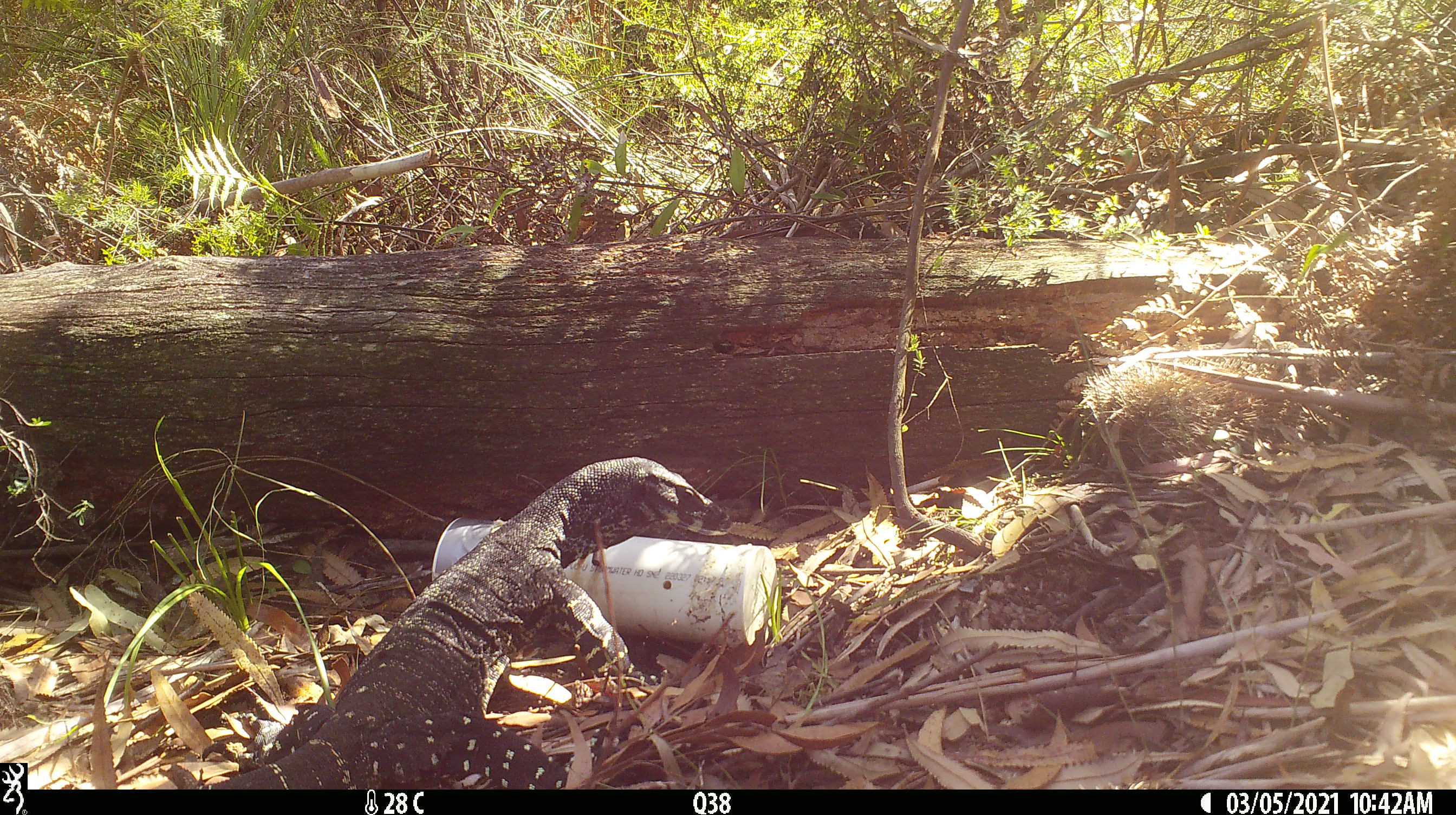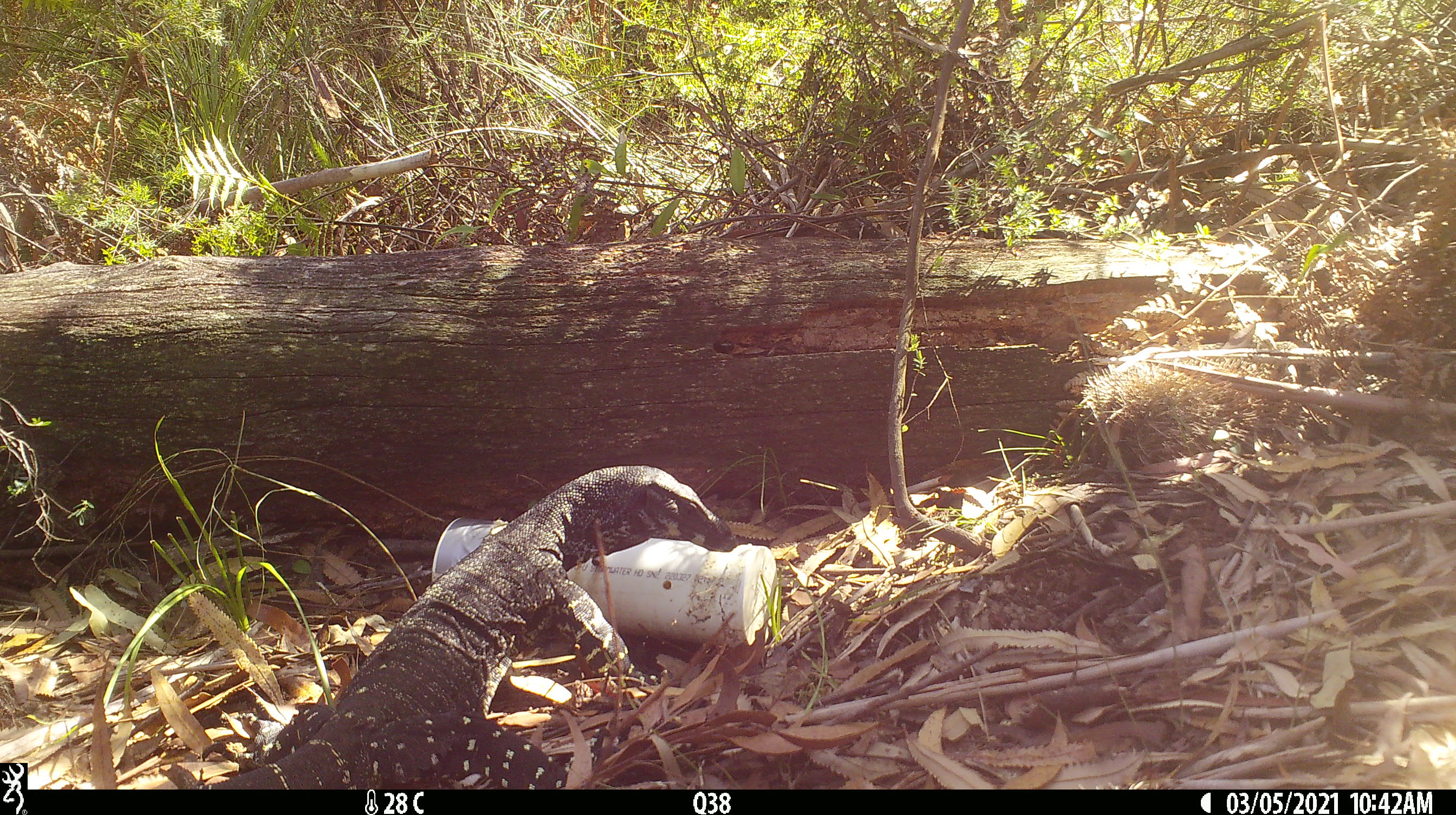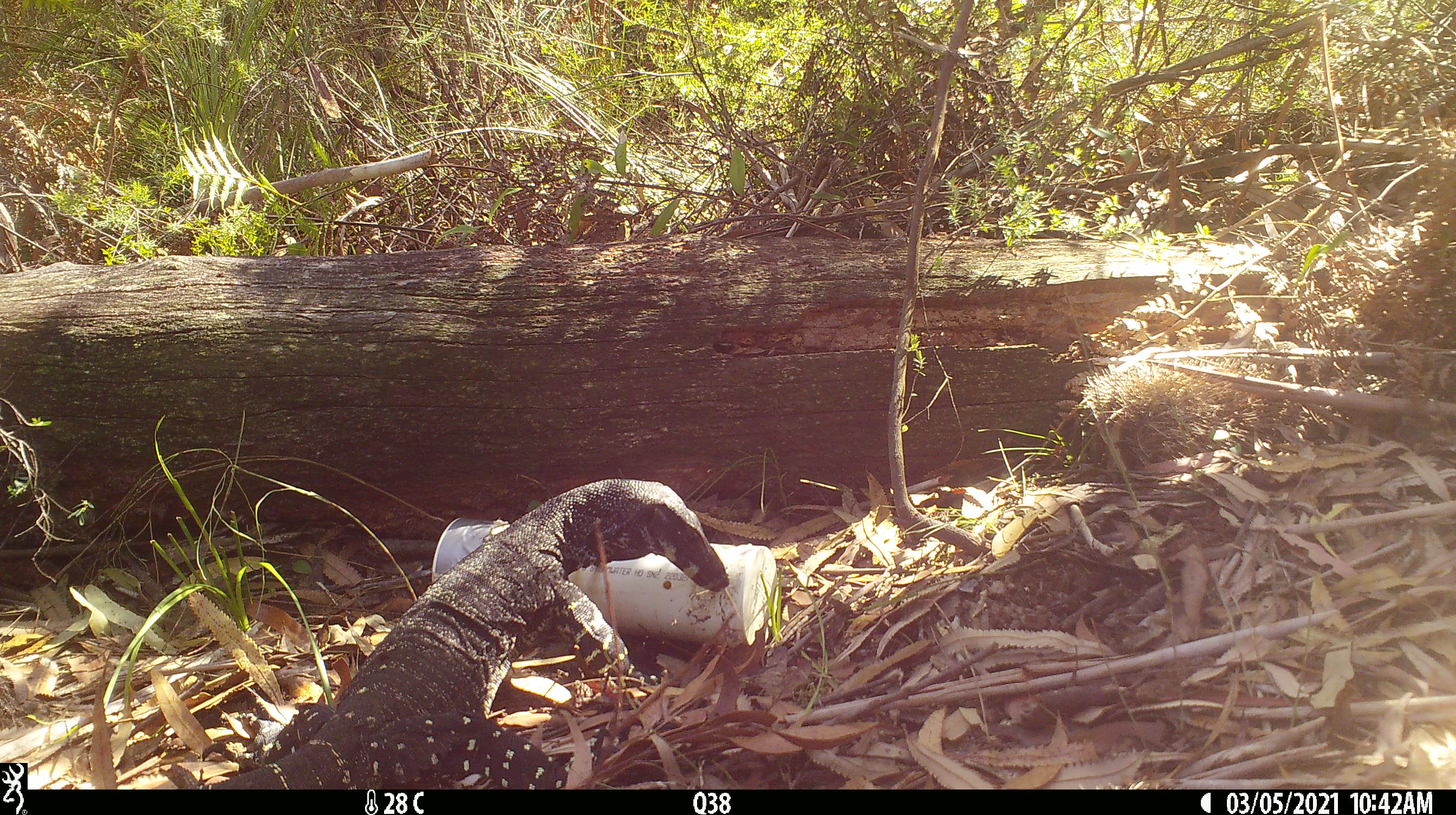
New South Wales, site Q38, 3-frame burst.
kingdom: Animalia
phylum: Chordata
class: Reptilia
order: Squamata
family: Varanidae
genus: Varanus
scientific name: Varanus varius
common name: lace monitor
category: goanna